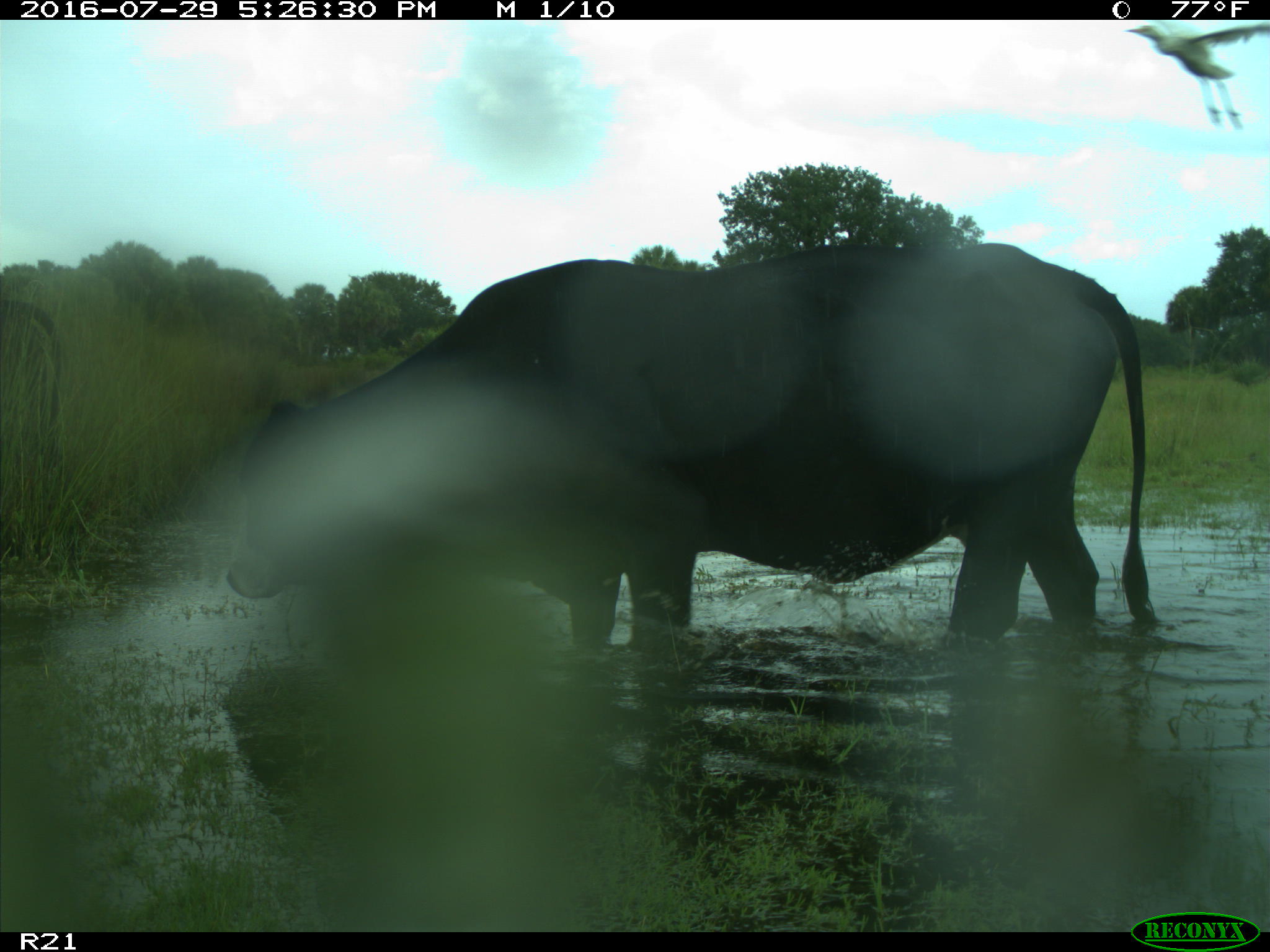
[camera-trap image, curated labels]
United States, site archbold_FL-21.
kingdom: Animalia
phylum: Chordata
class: Mammalia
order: Artiodactyla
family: Bovidae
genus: Bos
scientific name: Bos taurus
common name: domestic cow